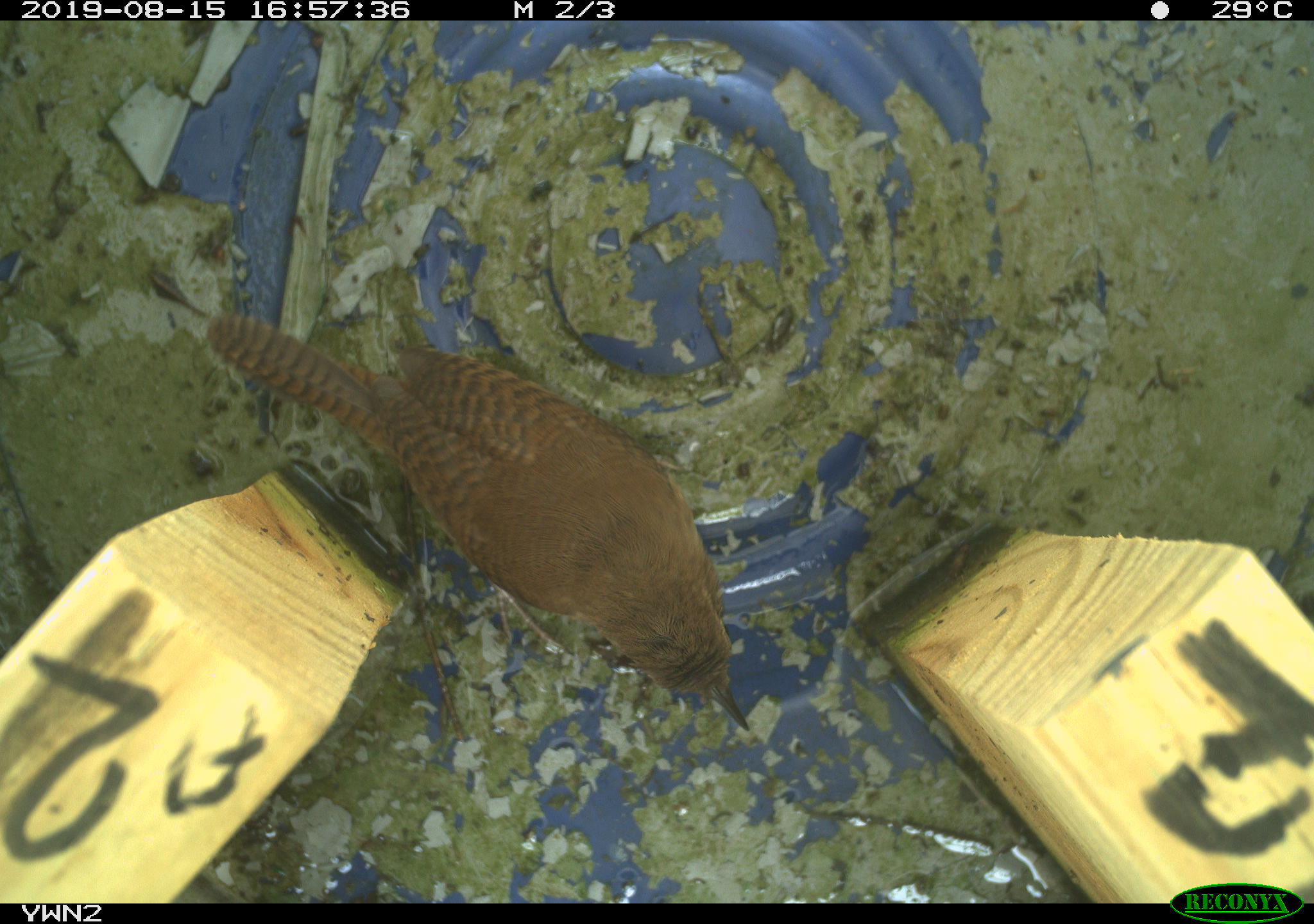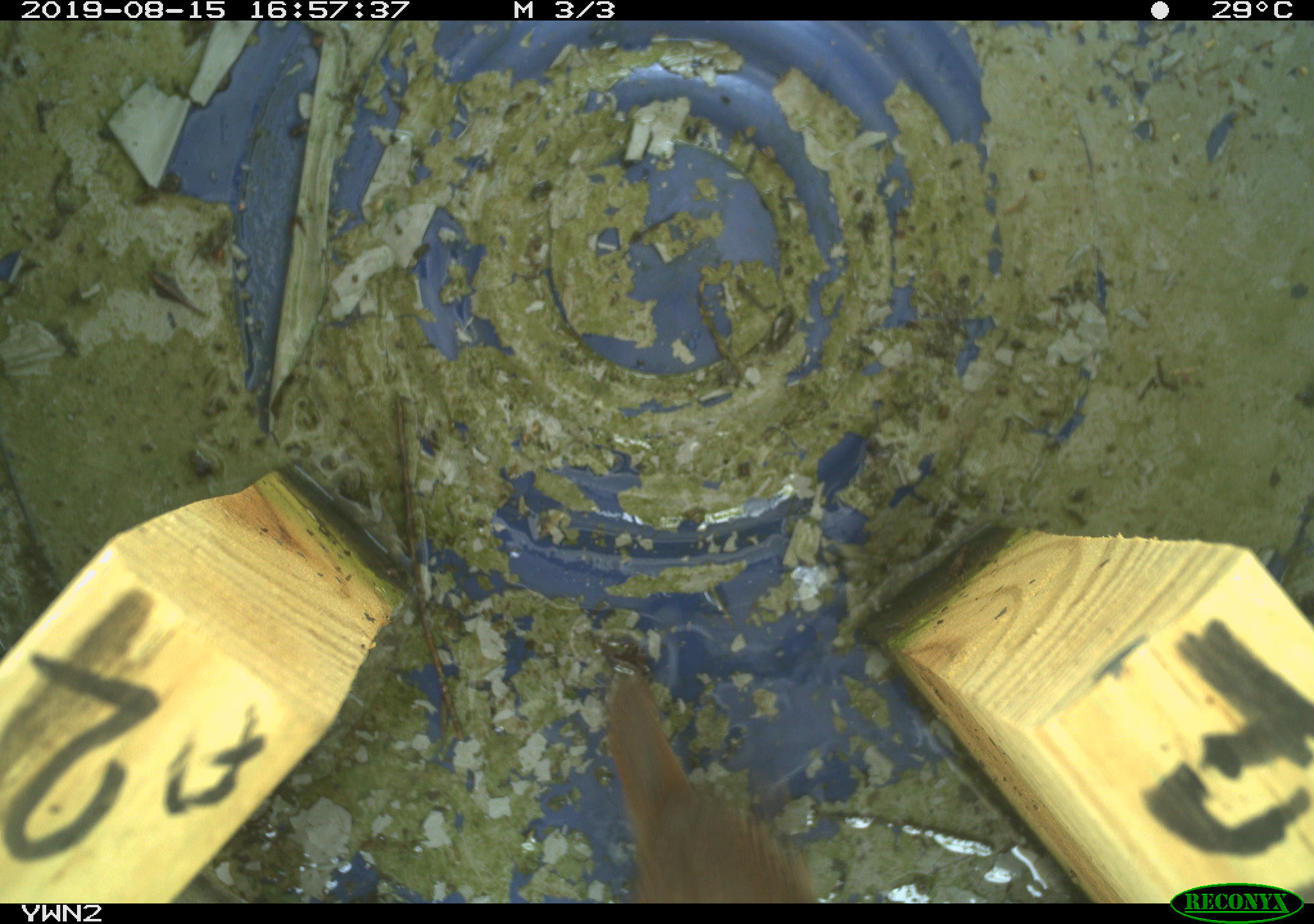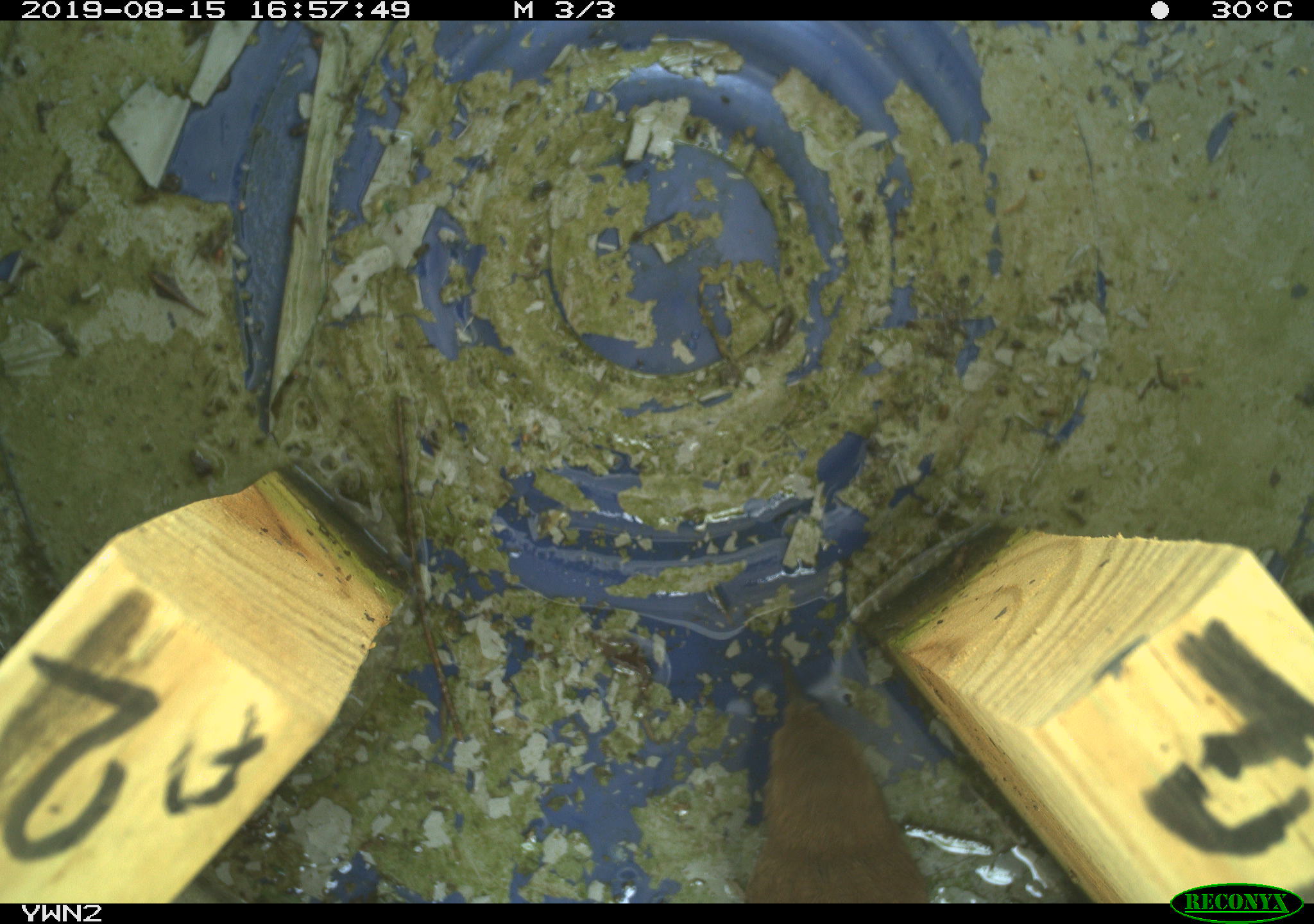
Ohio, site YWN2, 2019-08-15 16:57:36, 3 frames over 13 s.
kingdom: Animalia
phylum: Chordata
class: Aves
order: Passeriformes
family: Troglodytidae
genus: Troglodytes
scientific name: Troglodytes aedon aedon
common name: northern house wren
Northern house wren (Troglodytes aedon aedon).